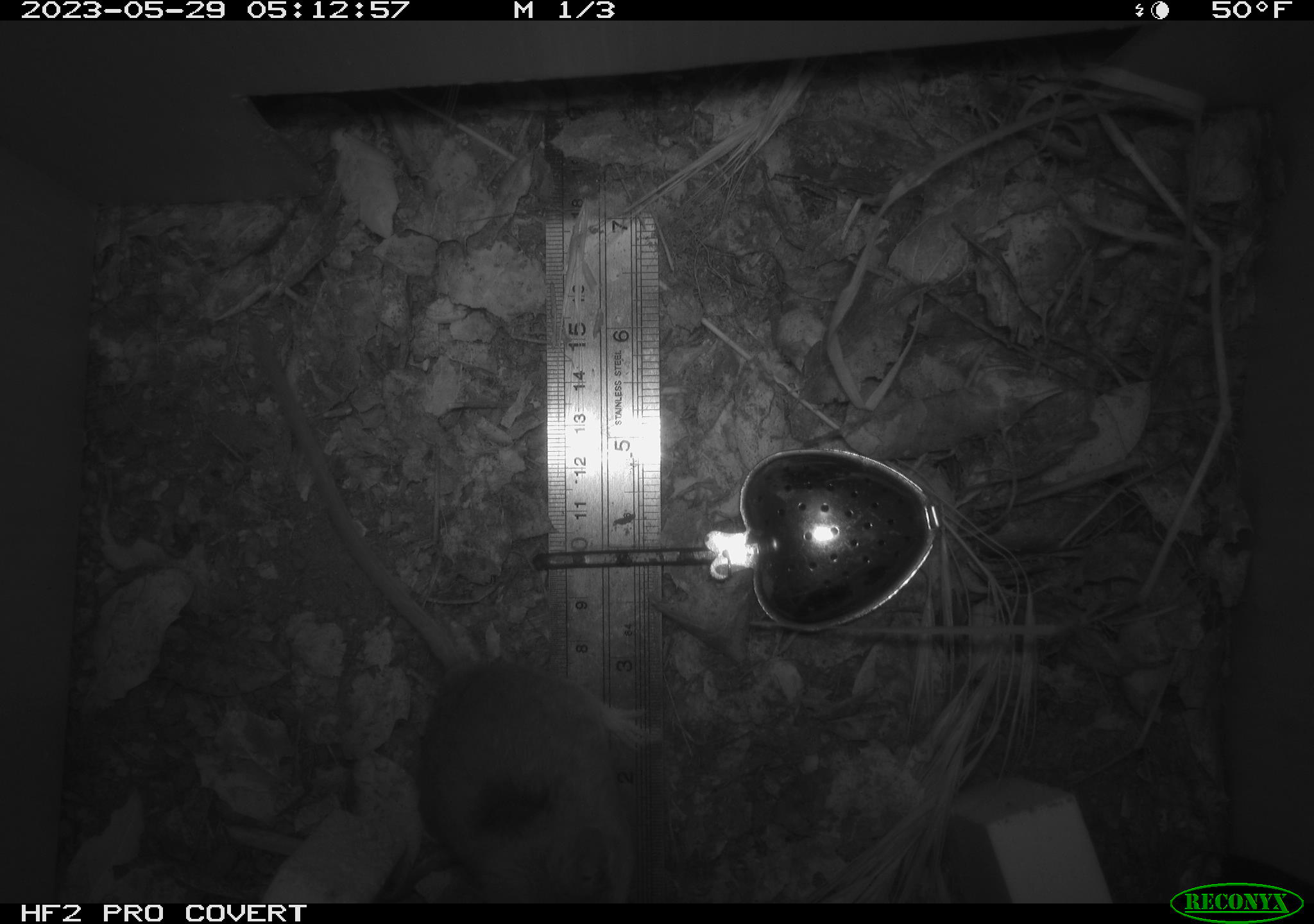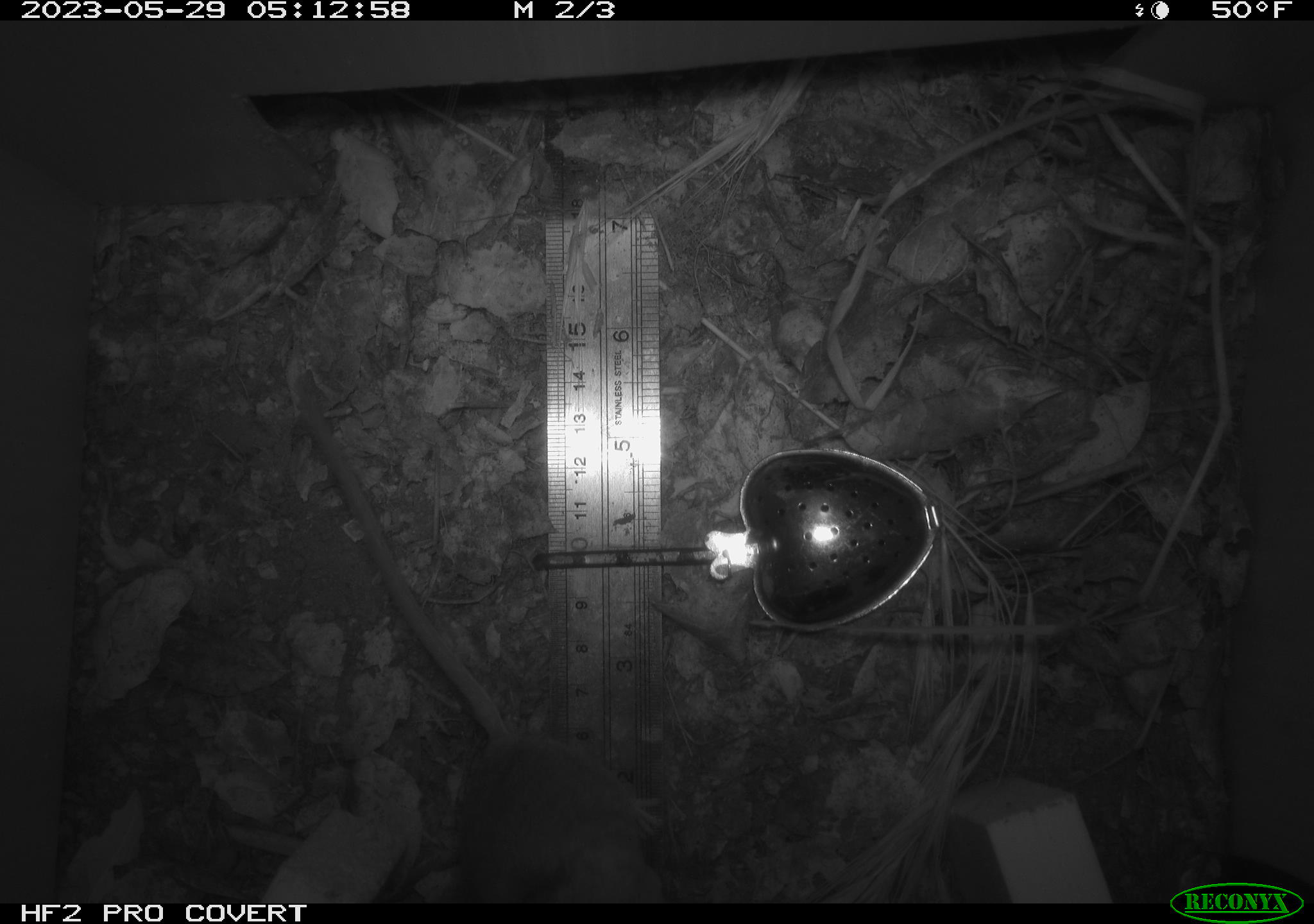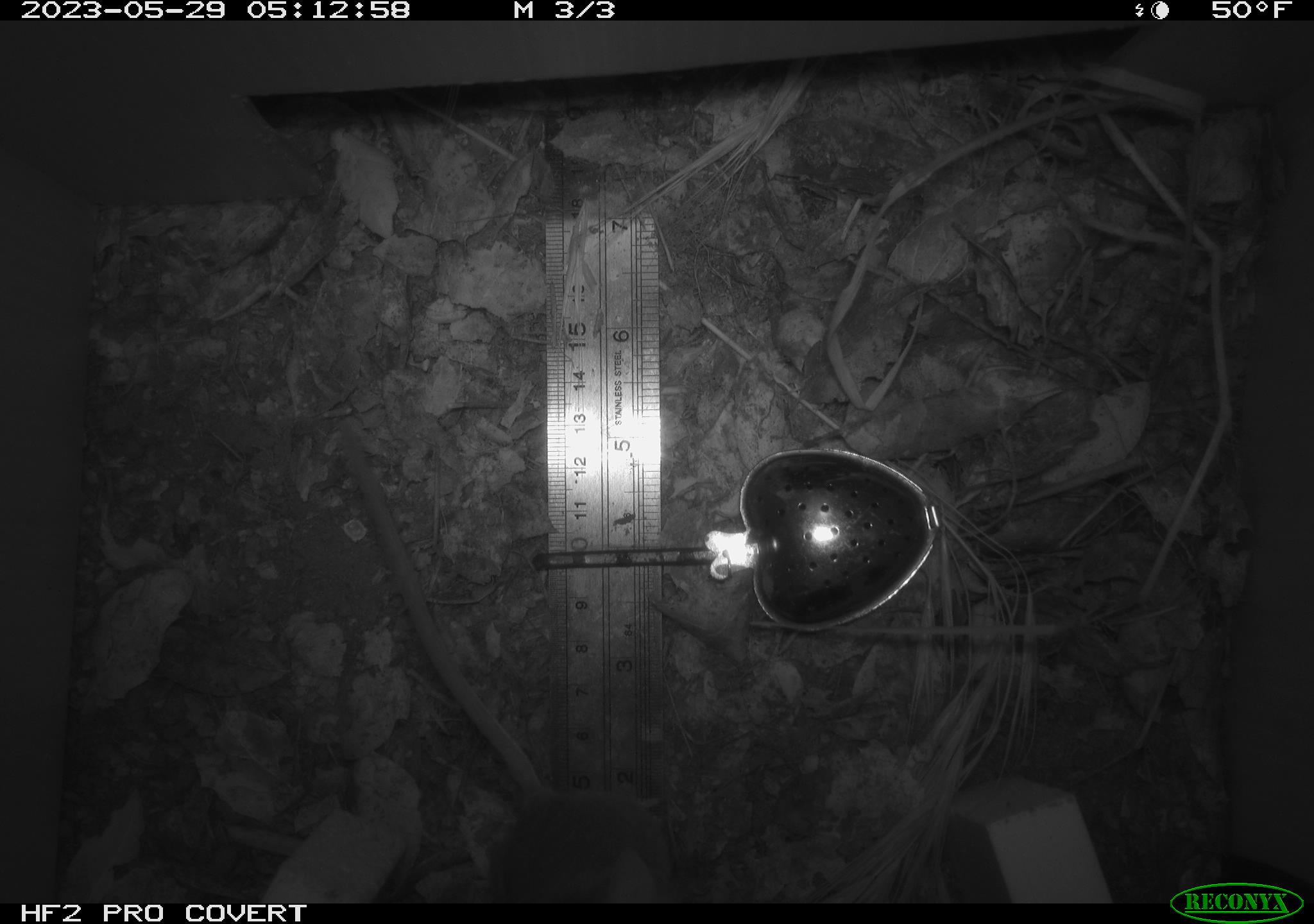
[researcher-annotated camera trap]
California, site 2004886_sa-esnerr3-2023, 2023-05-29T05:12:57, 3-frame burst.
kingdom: Animalia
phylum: Chordata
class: Mammalia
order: Rodentia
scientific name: Rodentia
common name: mouse species